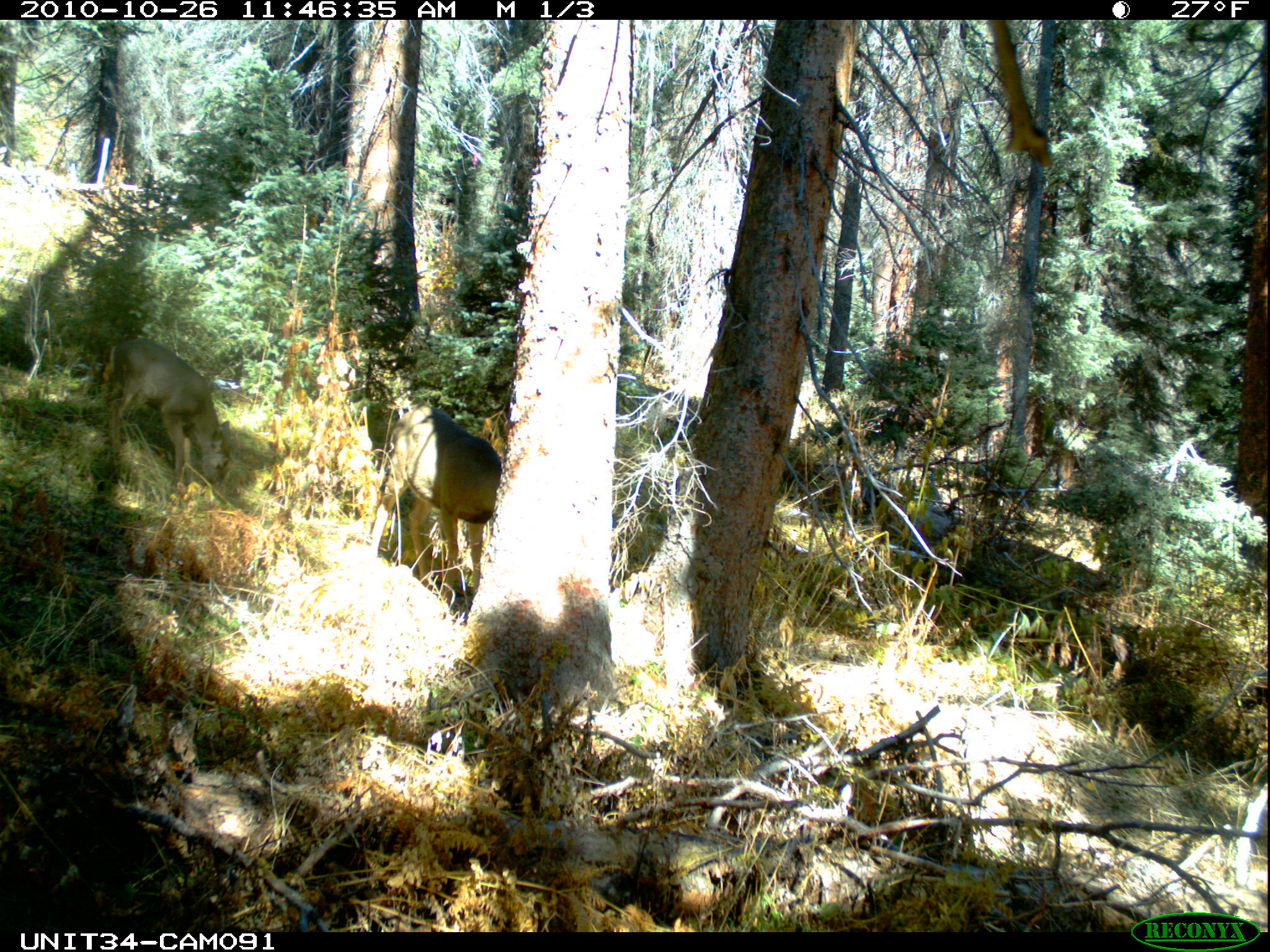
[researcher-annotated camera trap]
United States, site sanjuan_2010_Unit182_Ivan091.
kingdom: Animalia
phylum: Chordata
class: Mammalia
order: Artiodactyla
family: Cervidae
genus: Odocoileus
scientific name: Odocoileus hemionus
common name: mule deer